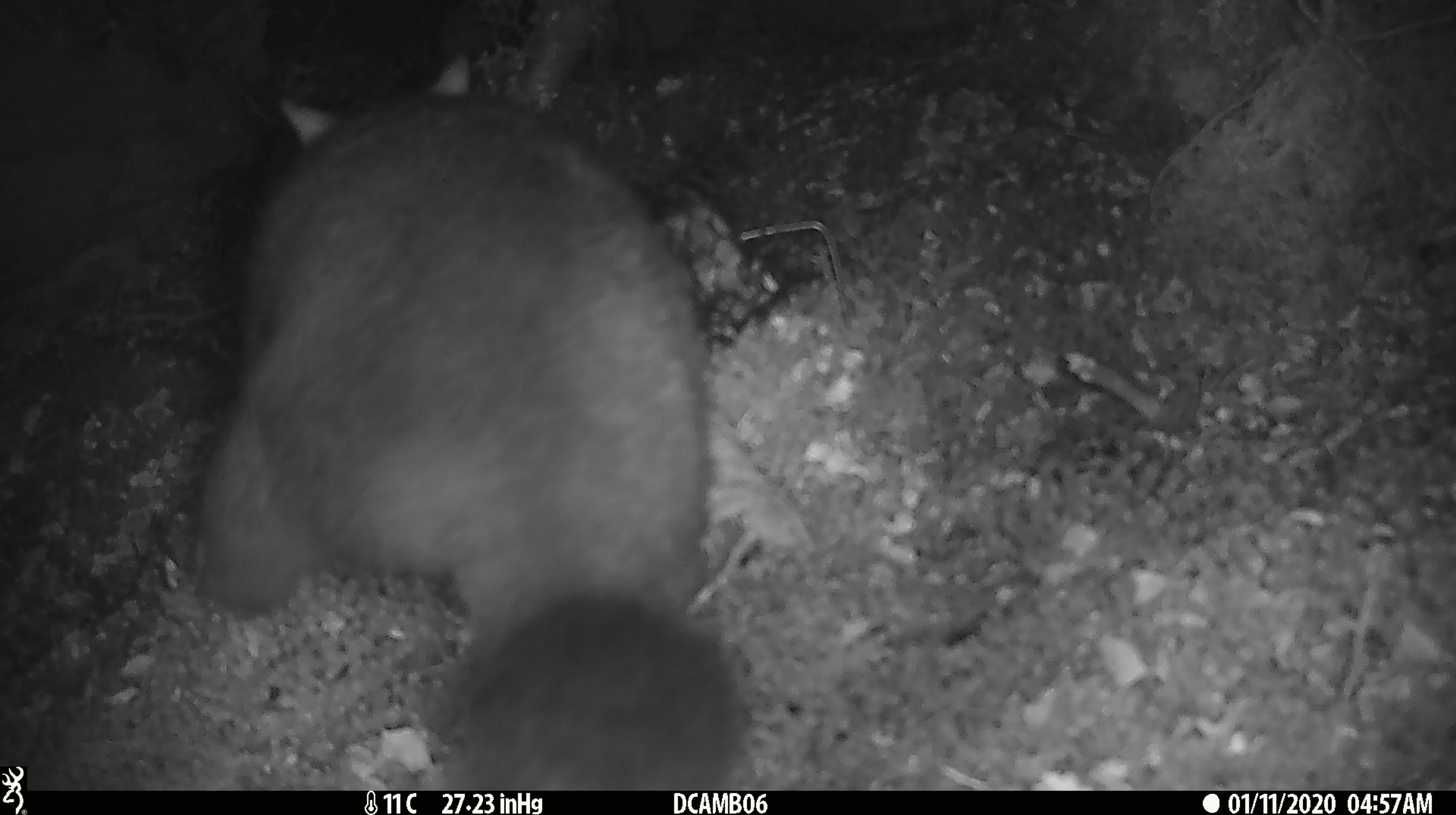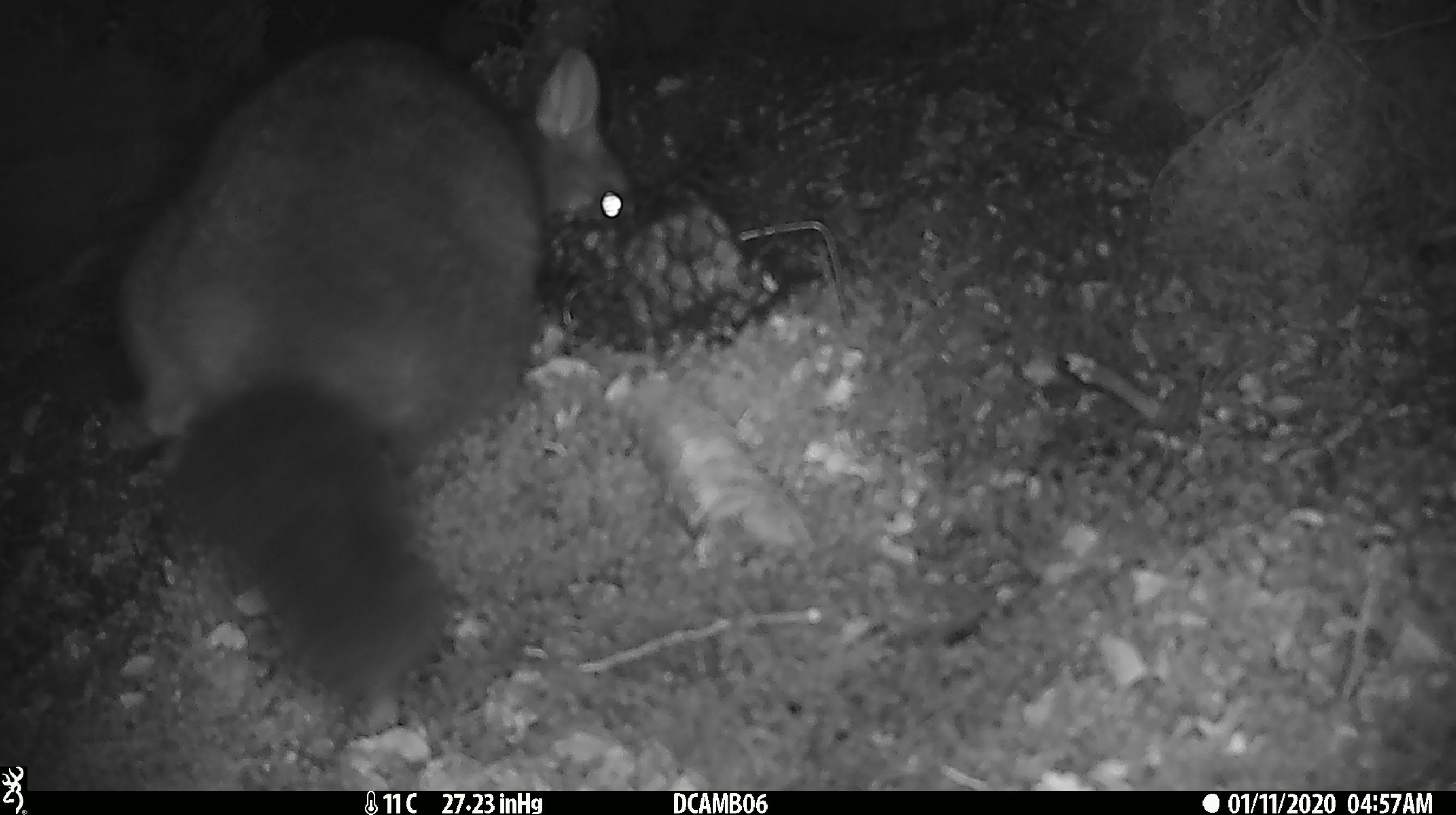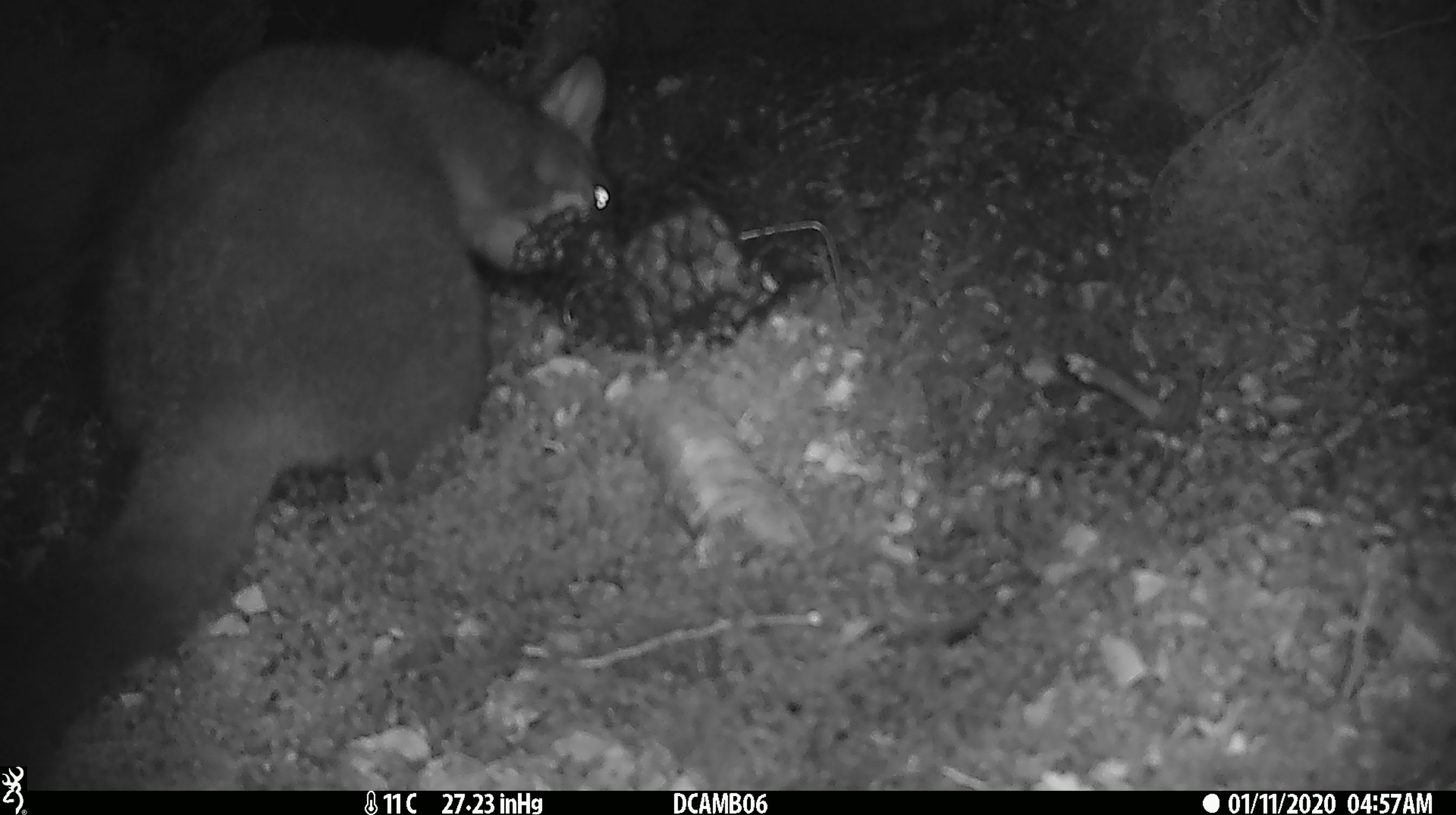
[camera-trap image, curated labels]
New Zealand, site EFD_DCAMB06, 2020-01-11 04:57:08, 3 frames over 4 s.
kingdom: Animalia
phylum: Chordata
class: Mammalia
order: Diprotodontia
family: Phalangeridae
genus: Trichosurus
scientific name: Trichosurus vulpecula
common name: common brushtail possum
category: possum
Possum (common brushtail possum) (Trichosurus vulpecula).